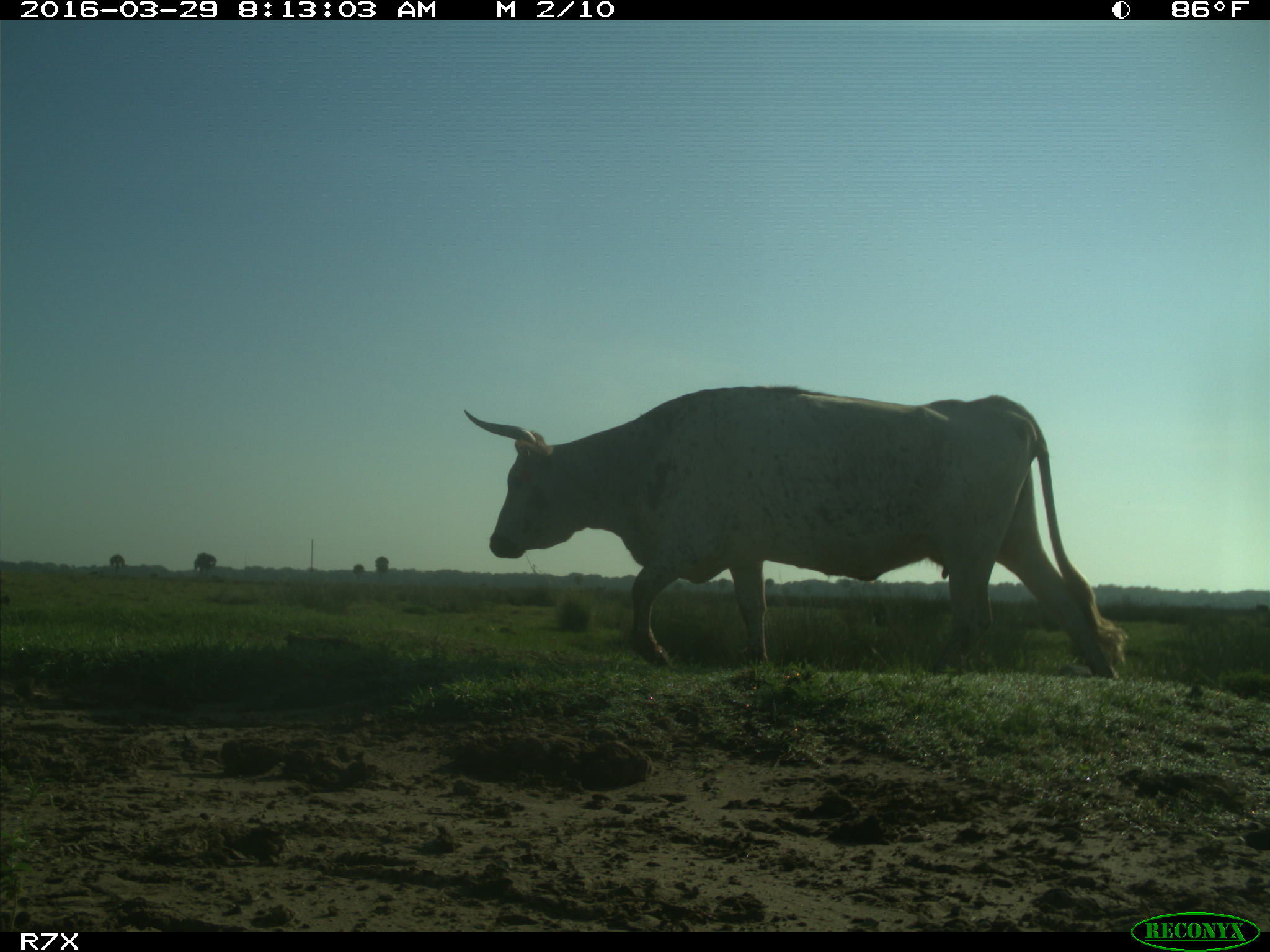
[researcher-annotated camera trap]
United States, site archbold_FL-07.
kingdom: Animalia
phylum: Chordata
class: Mammalia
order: Artiodactyla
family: Bovidae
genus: Bos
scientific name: Bos taurus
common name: domestic cow